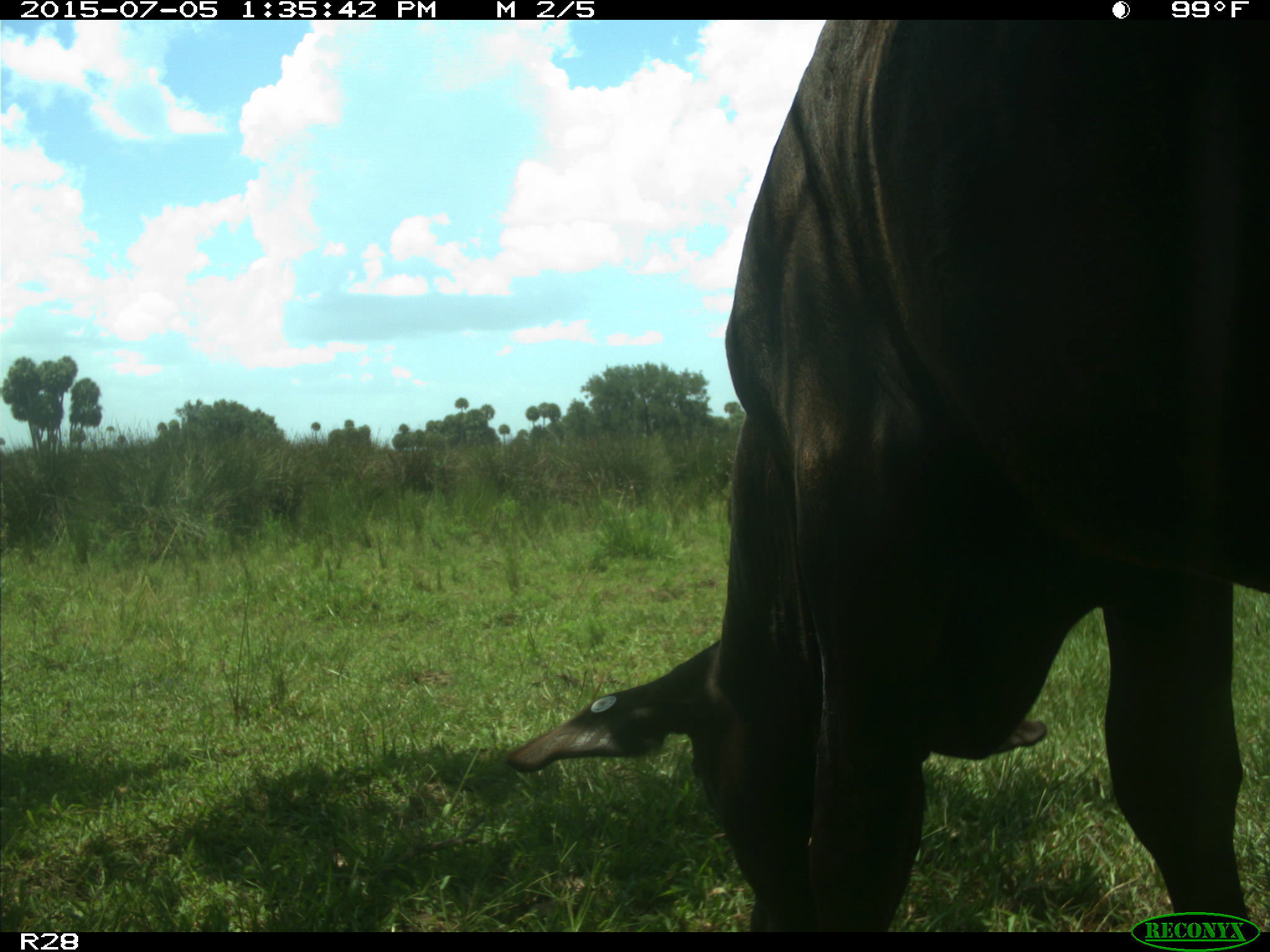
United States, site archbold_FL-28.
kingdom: Animalia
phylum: Chordata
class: Mammalia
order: Artiodactyla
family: Bovidae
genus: Bos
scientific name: Bos taurus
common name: domestic cow